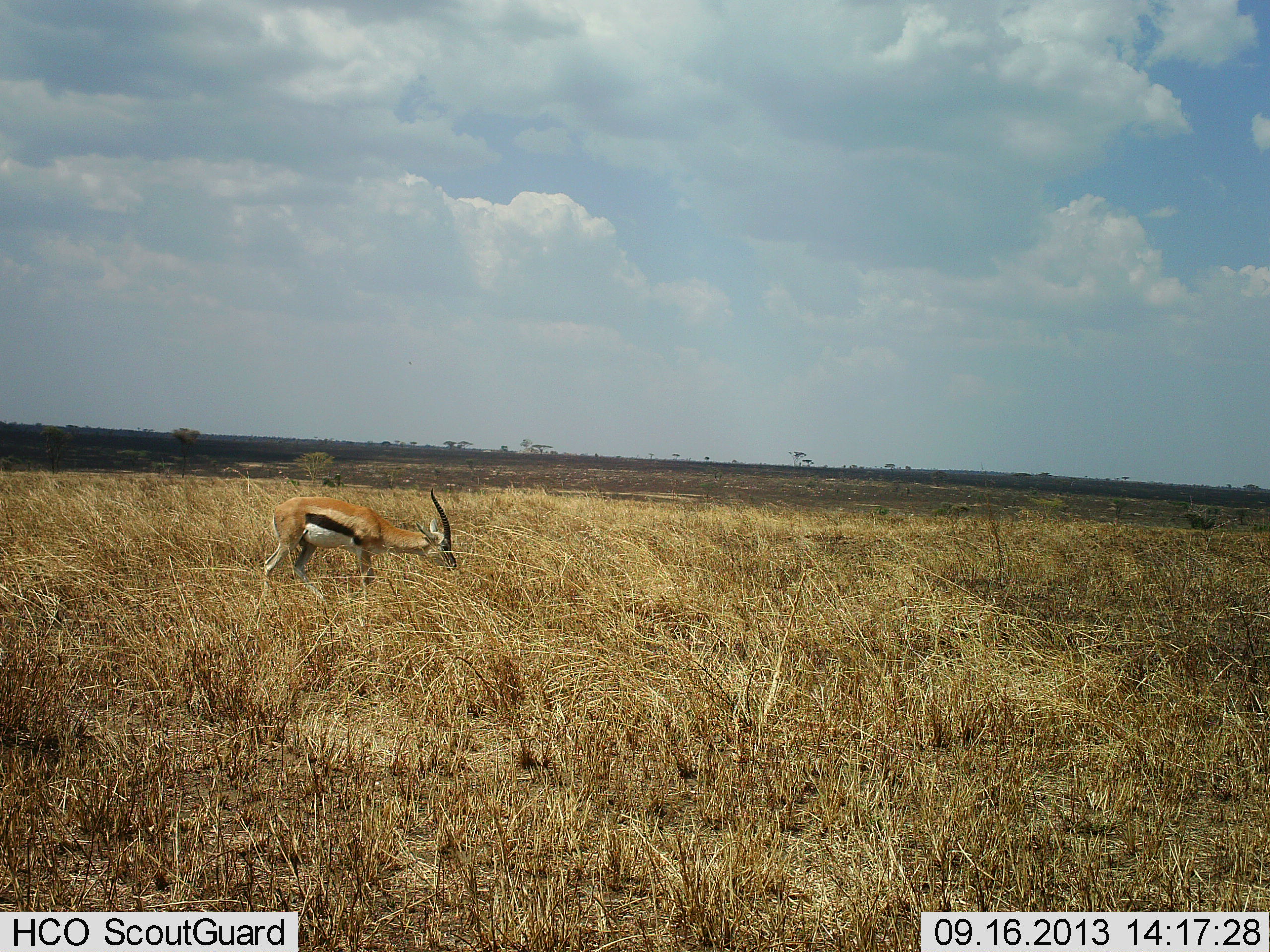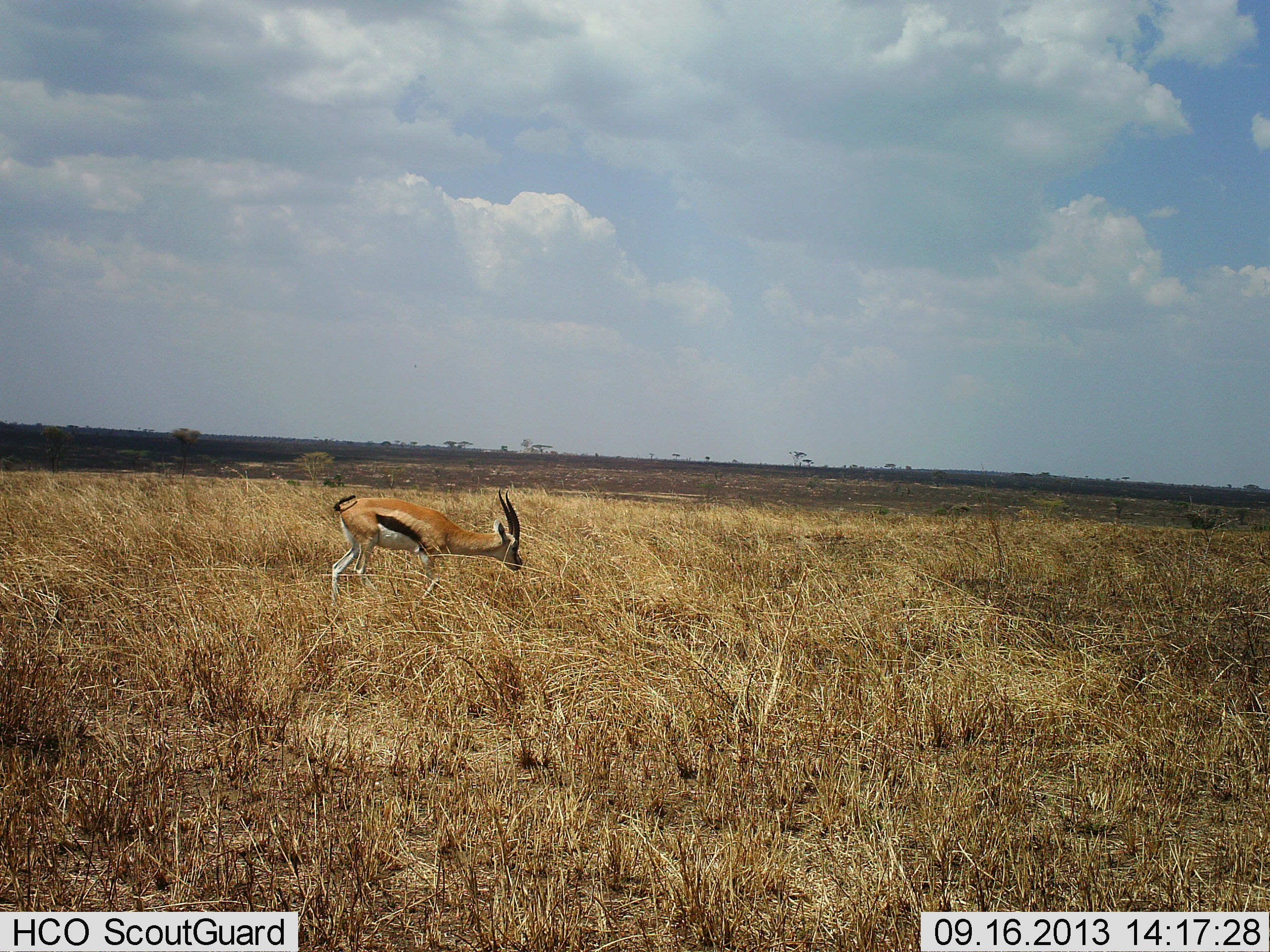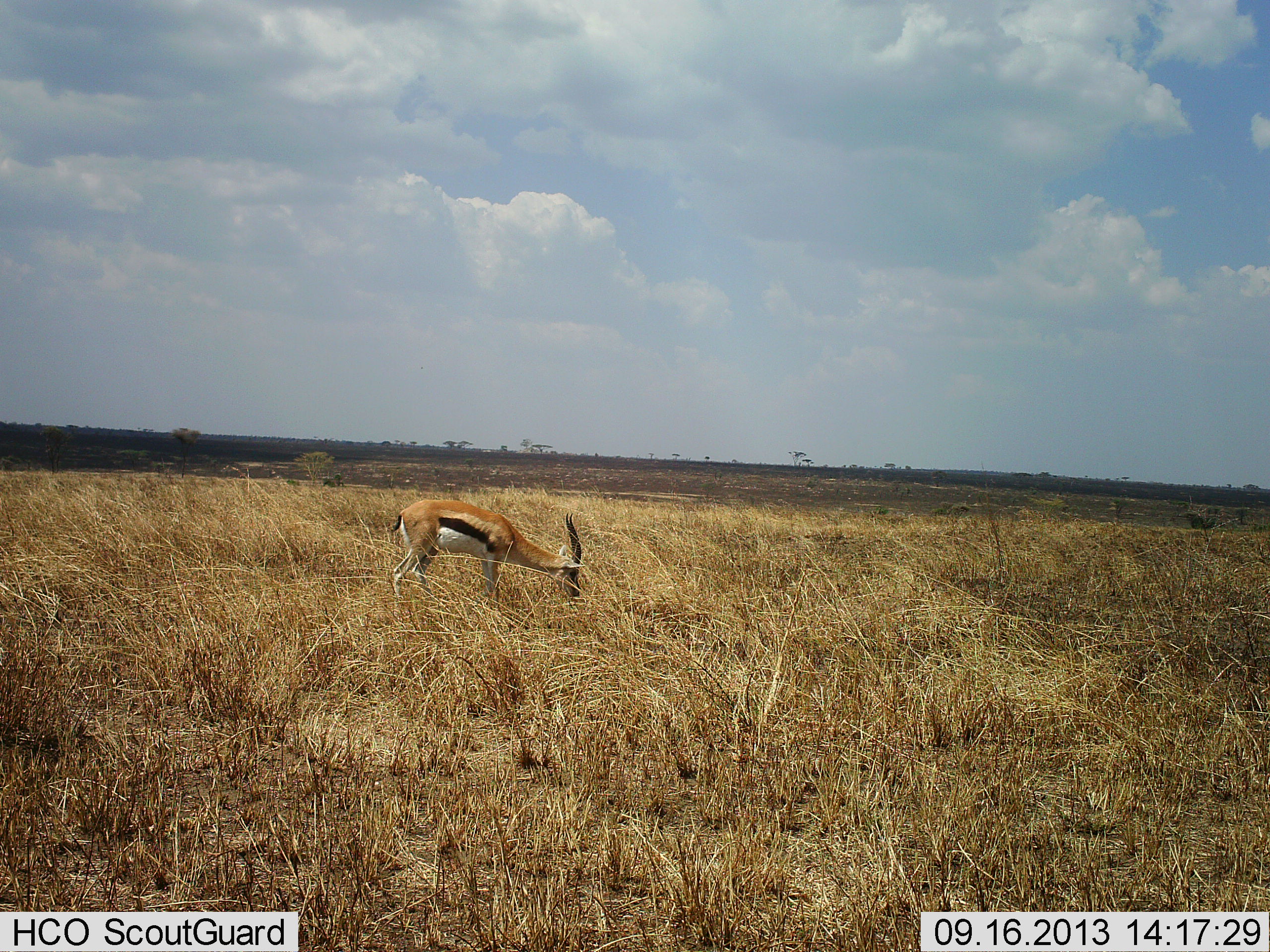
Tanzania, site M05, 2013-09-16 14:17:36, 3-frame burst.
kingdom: Animalia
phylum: Chordata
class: Mammalia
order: Artiodactyla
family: Bovidae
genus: Eudorcas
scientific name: Eudorcas thomsonii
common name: thomson's gazelle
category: gazellethomsons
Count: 1.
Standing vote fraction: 4%.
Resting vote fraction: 0%.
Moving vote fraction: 96%.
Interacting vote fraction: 0%.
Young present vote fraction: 0%.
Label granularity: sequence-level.